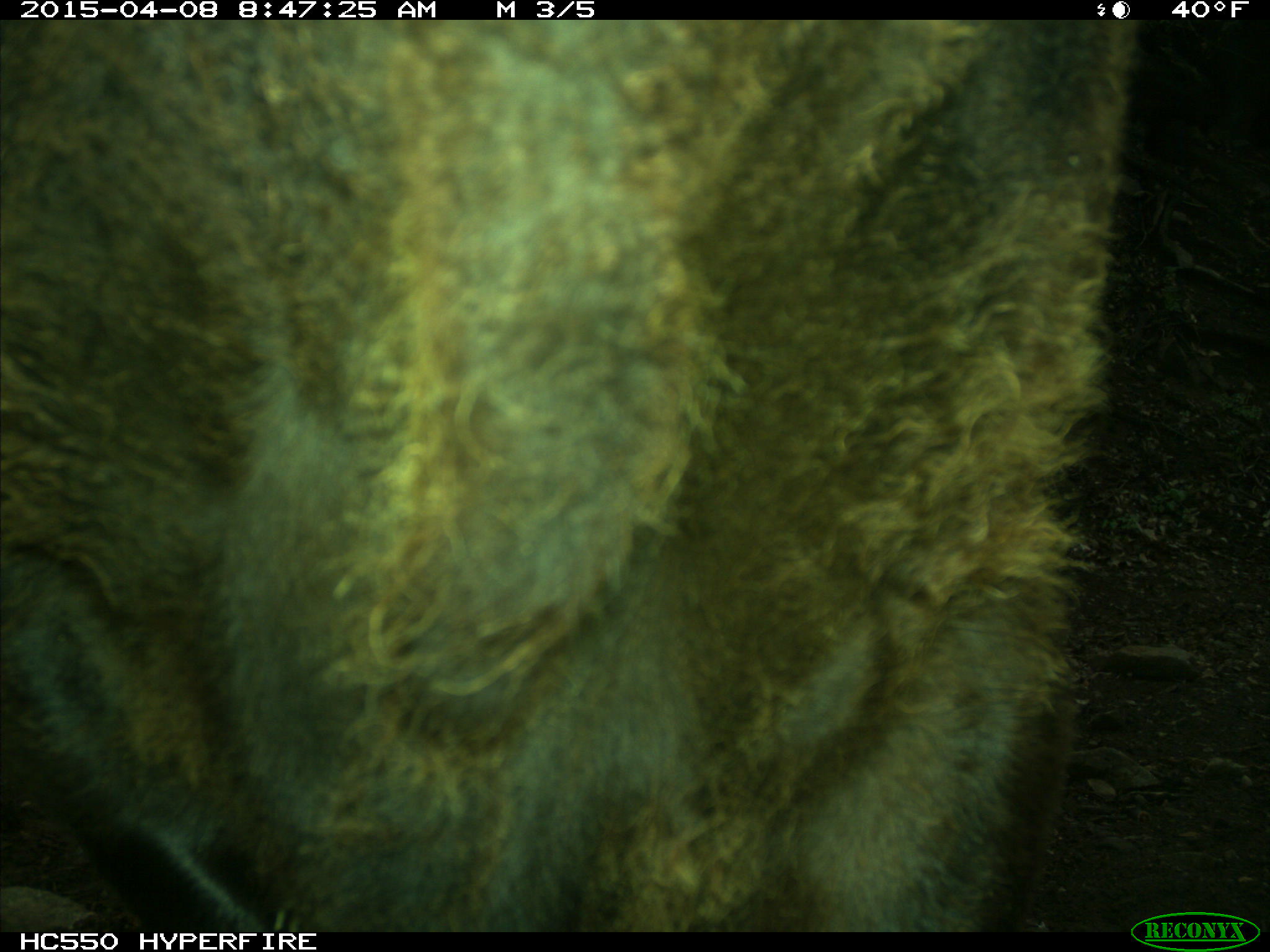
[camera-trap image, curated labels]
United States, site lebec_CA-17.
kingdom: Animalia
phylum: Chordata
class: Mammalia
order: Artiodactyla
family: Bovidae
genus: Bos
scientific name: Bos taurus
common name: domestic cow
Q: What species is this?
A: Bos taurus (domestic cow).